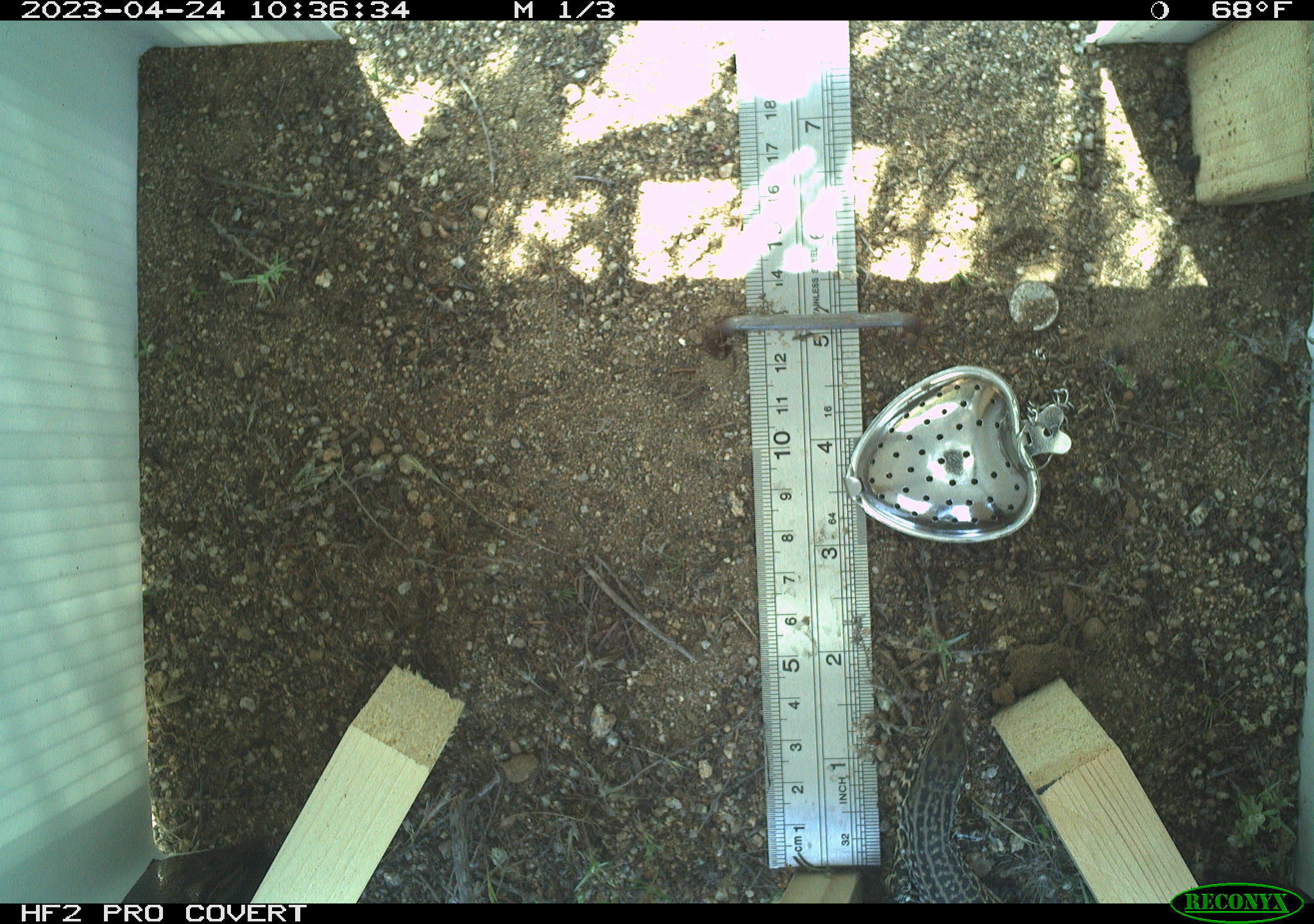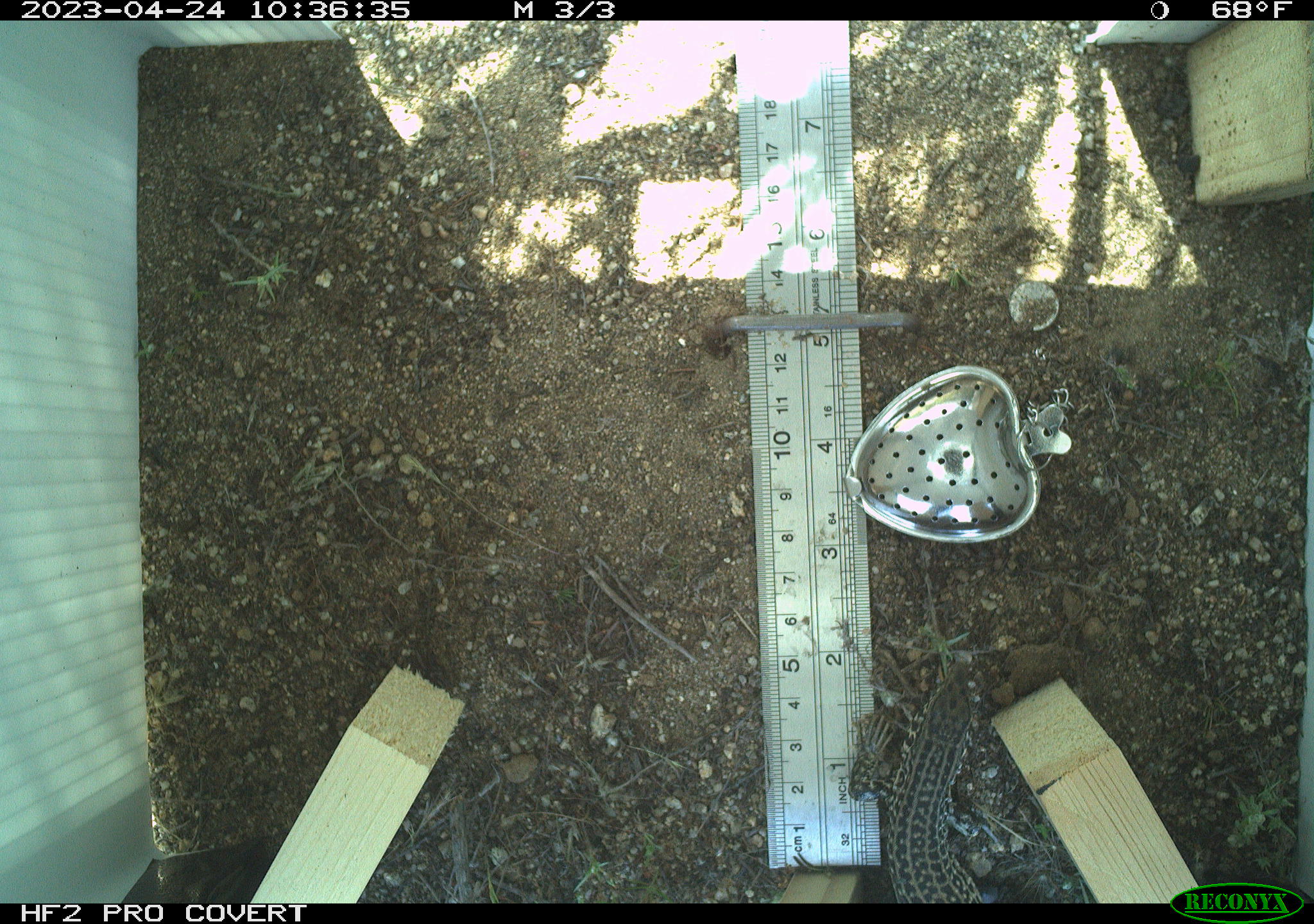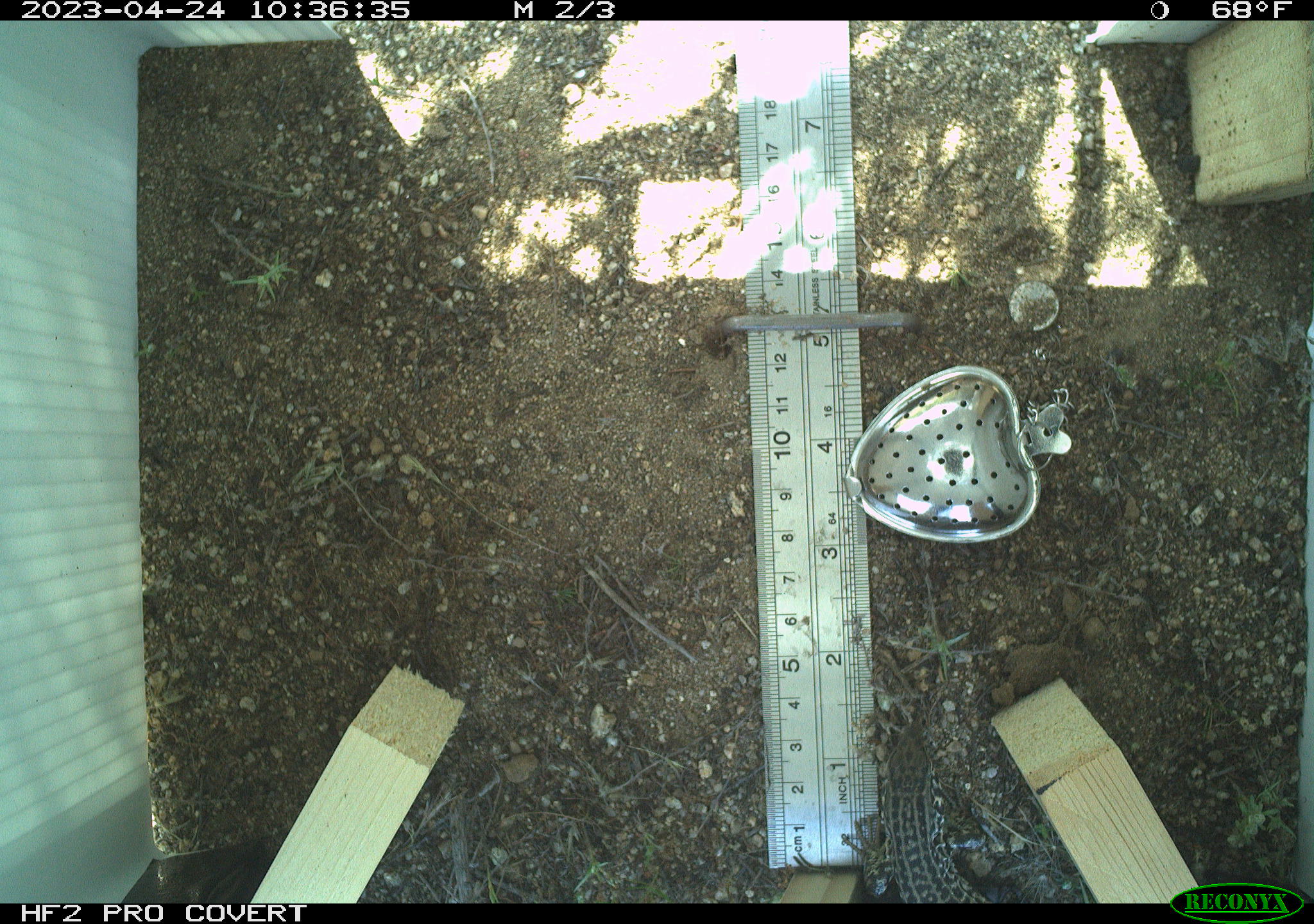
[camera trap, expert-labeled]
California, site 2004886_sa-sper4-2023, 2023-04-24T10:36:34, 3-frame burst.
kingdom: Animalia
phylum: Chordata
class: Reptilia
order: Squamata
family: Teiidae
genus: Aspidoscelis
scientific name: Aspidoscelis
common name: whiptail lizards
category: aspidoscelis species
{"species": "aspidoscelis species (whiptail lizards) (Aspidoscelis)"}